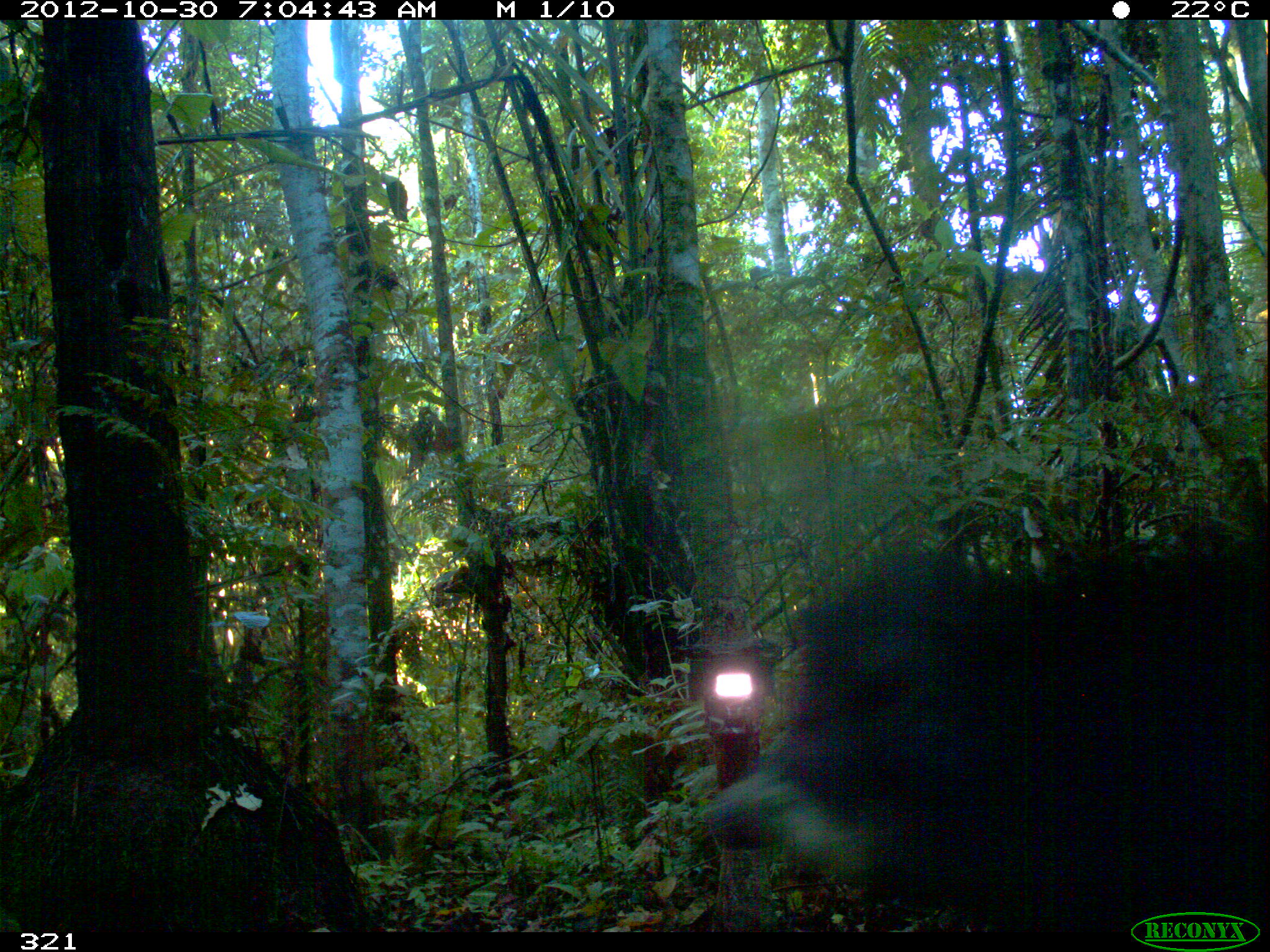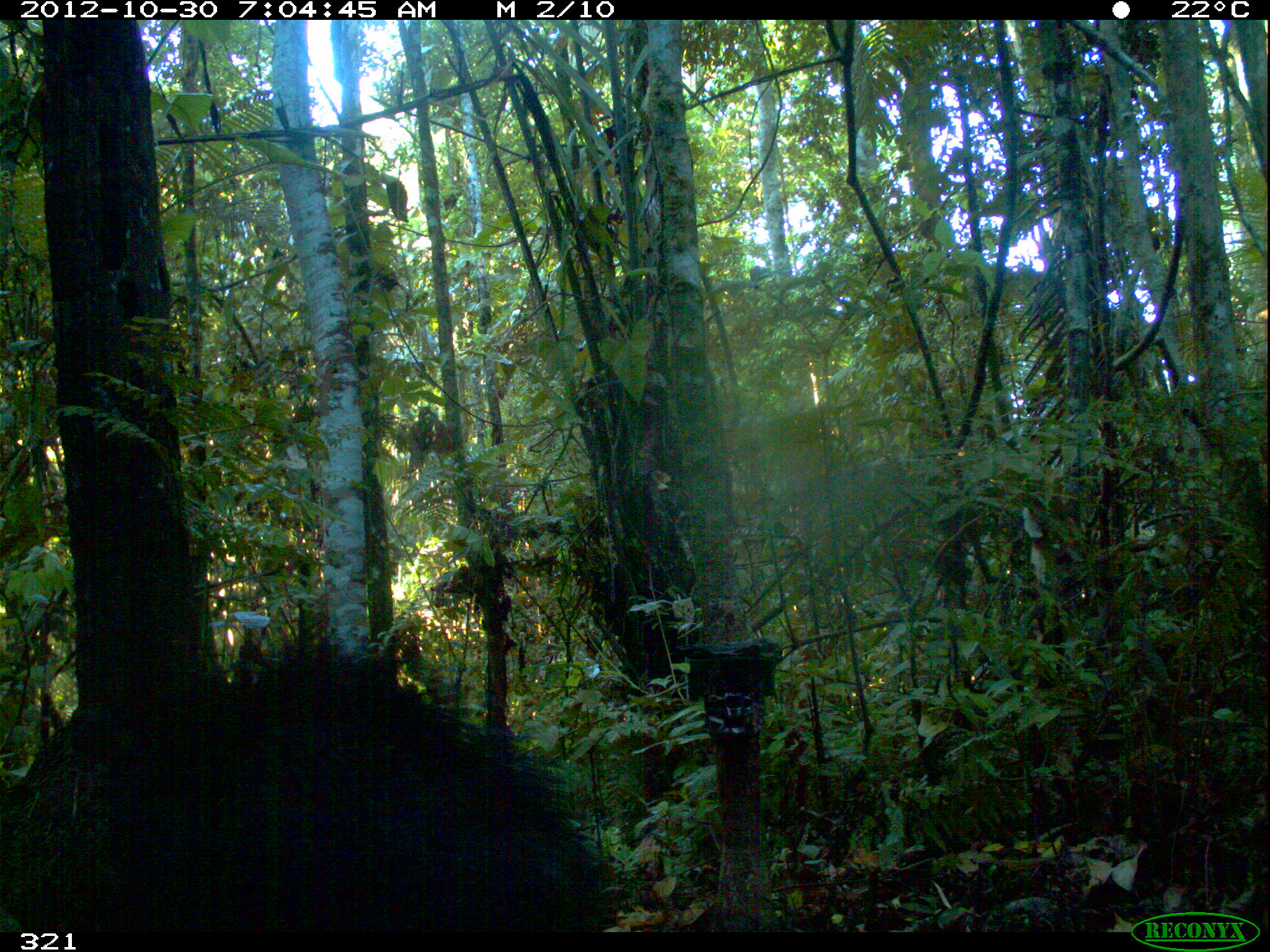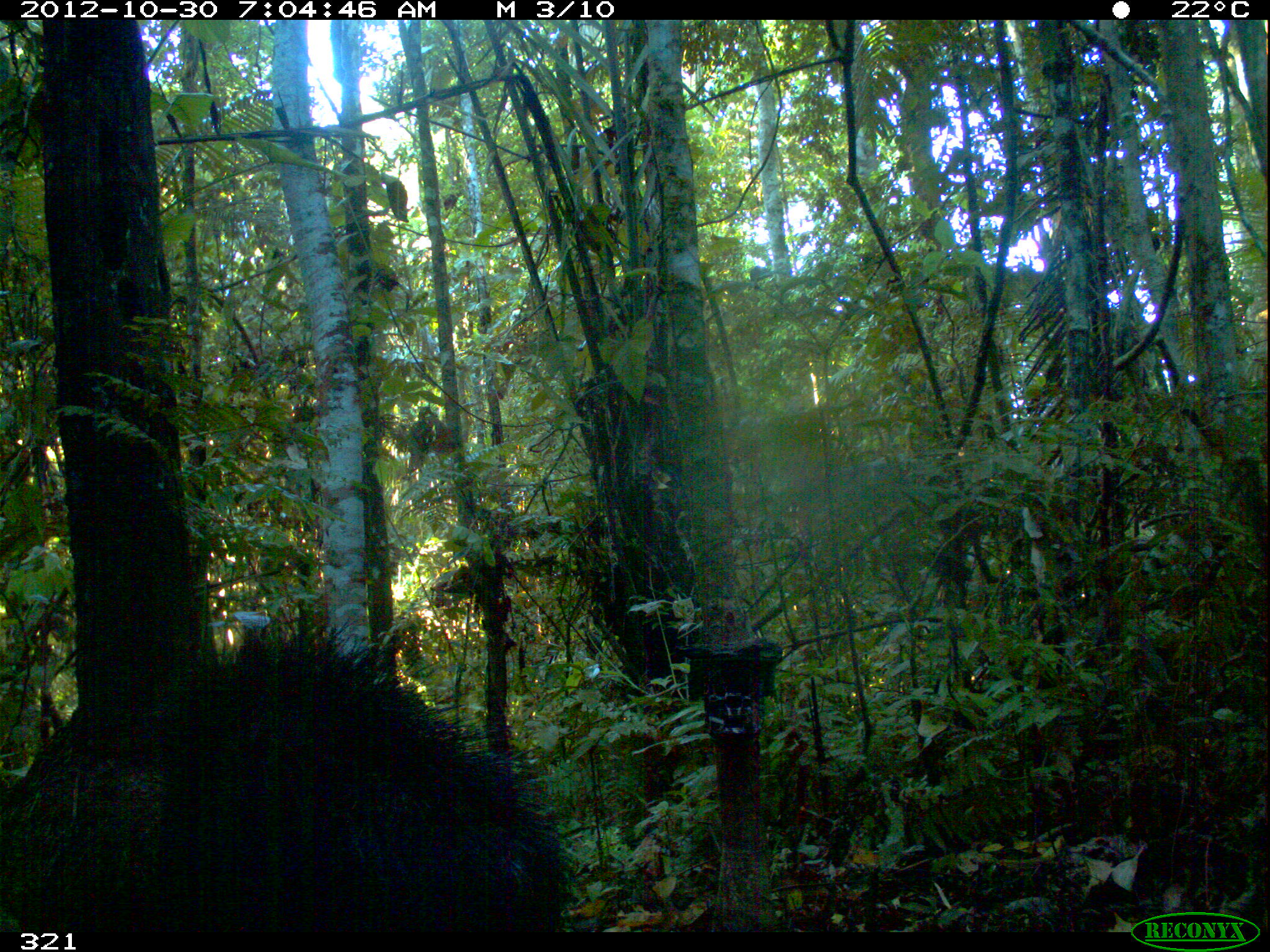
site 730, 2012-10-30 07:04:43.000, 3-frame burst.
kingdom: Animalia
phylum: Chordata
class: Mammalia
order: Artiodactyla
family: Tayassuidae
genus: Tayassu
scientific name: Tayassu pecari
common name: white-lipped peccary